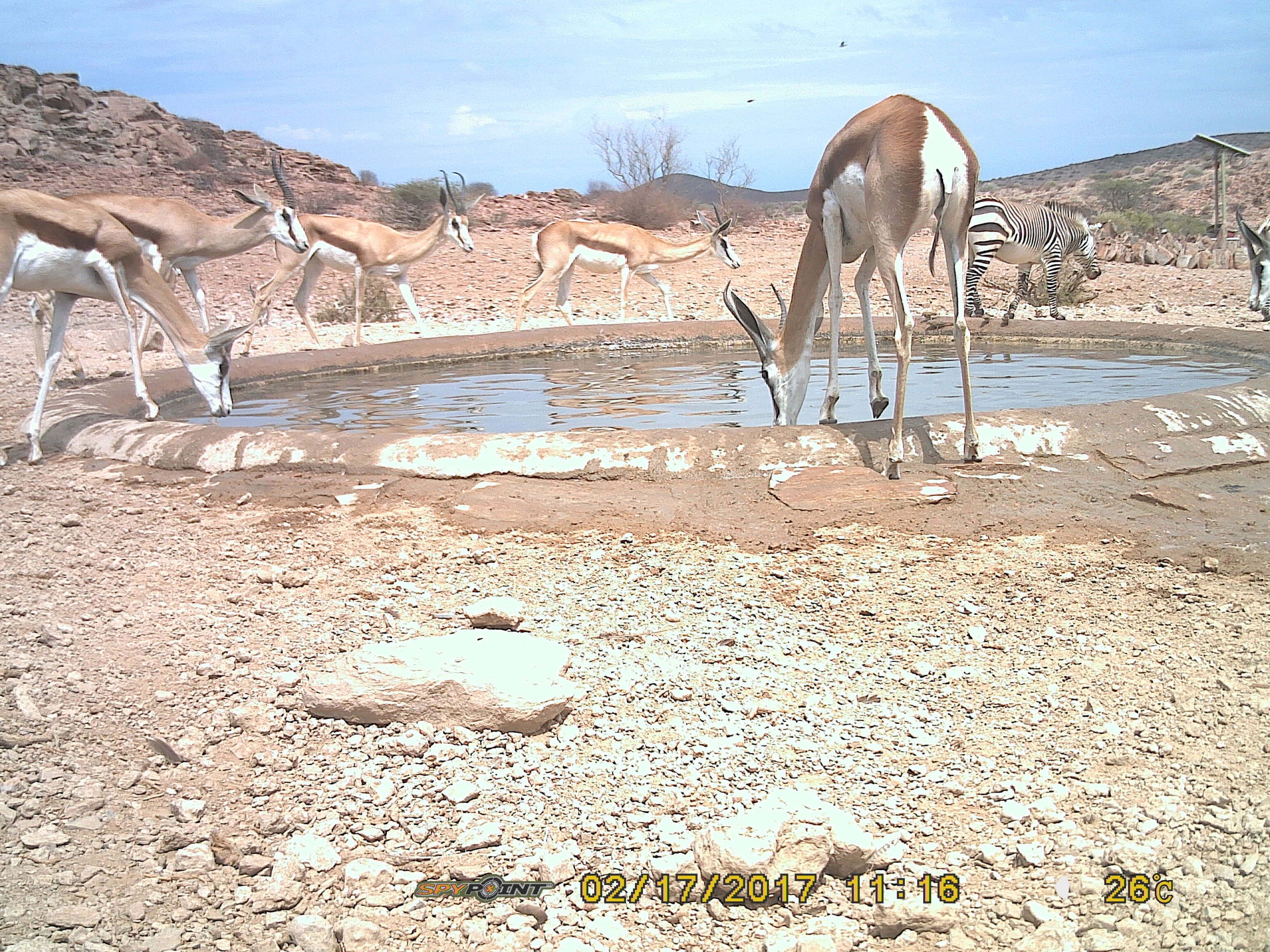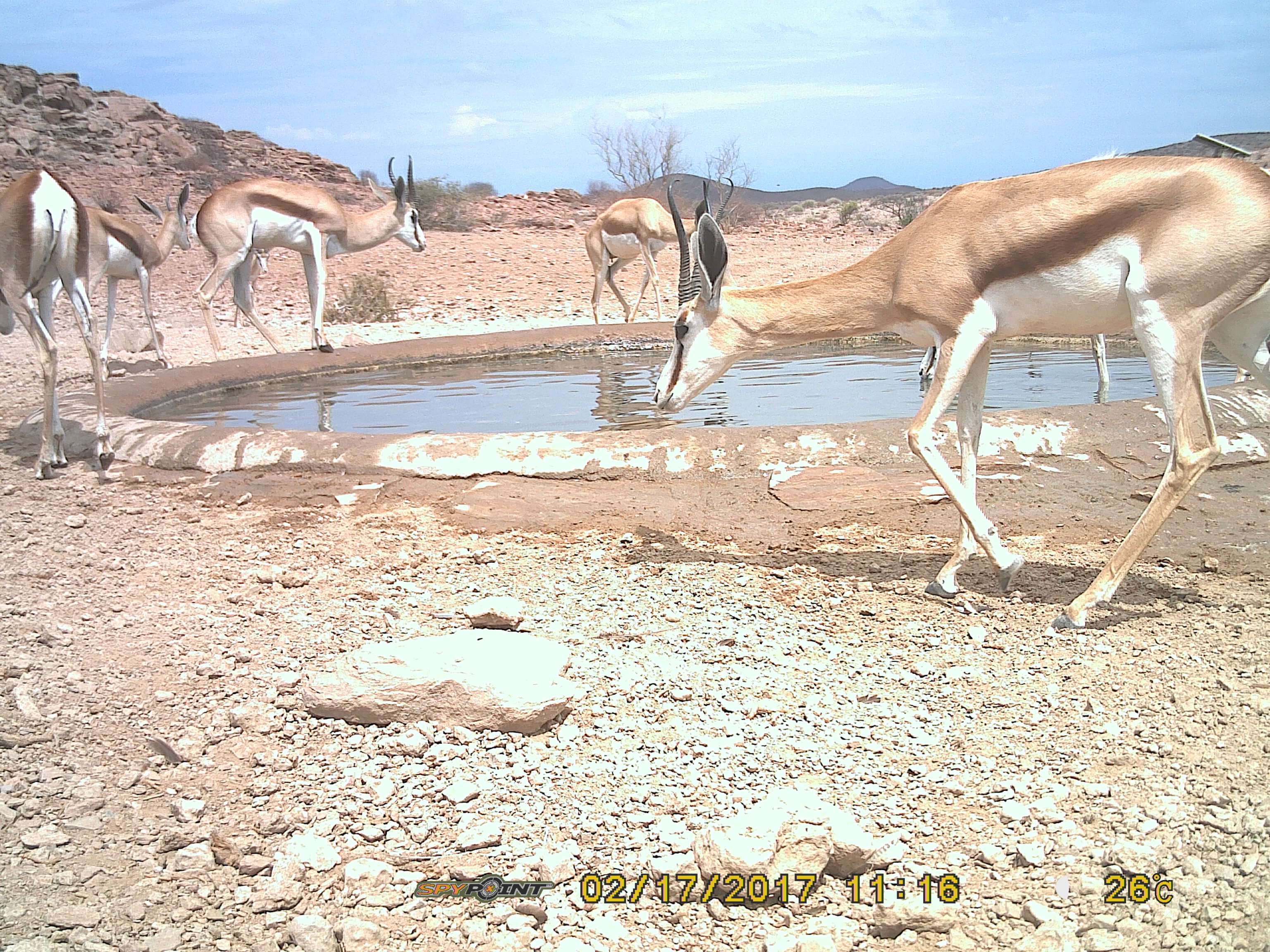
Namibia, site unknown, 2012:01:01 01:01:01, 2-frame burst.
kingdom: Animalia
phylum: Chordata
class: Mammalia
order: Artiodactyla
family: Bovidae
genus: Antidorcas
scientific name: Antidorcas marsupialis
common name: springbok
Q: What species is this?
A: Antidorcas marsupialis (springbok).